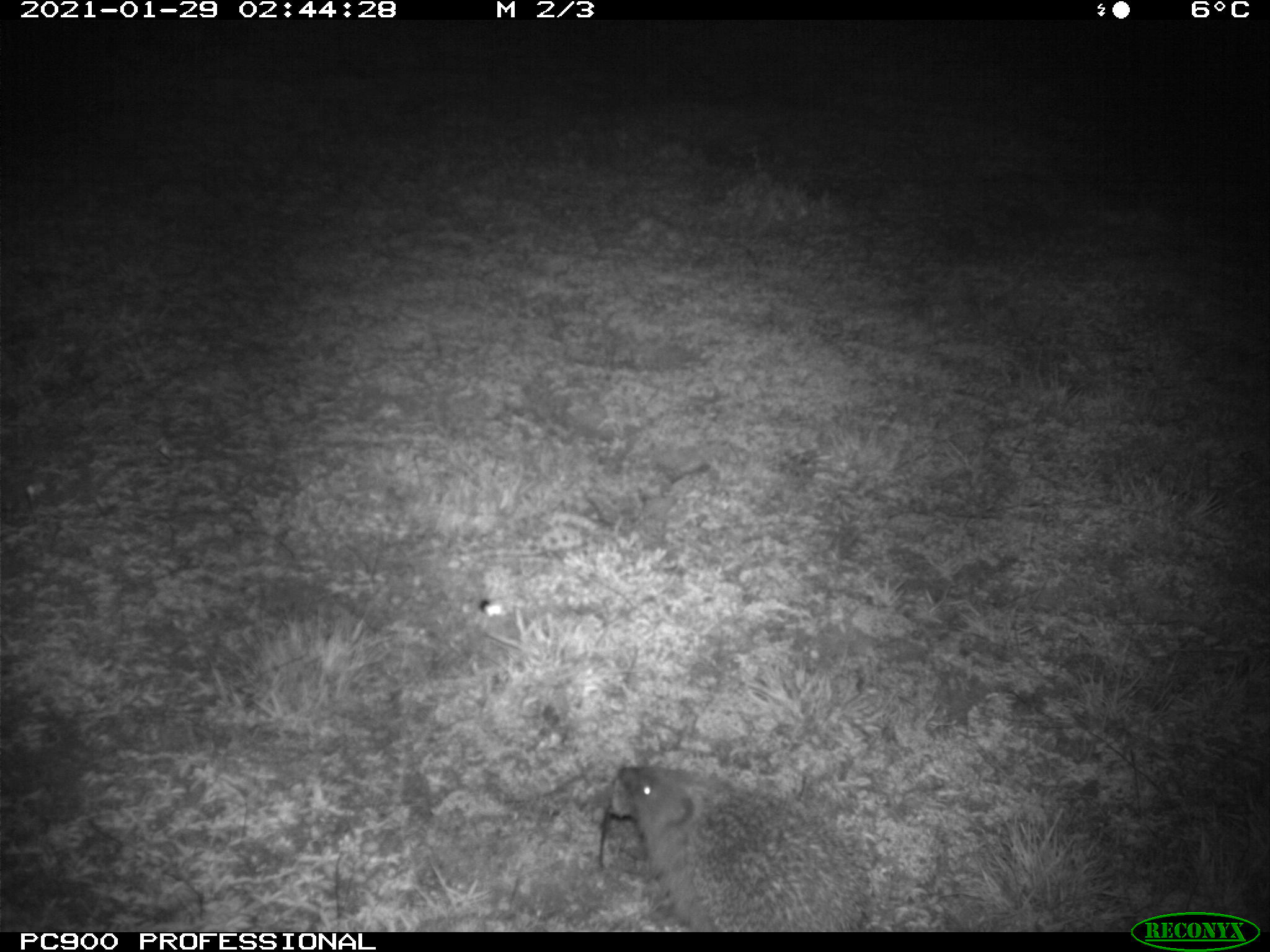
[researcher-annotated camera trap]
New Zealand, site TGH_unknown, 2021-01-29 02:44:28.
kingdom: Animalia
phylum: Chordata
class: Mammalia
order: Eulipotyphla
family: Erinaceidae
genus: Erinaceus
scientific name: Erinaceus europaeus europaeus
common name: european hedgehog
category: hedgehog